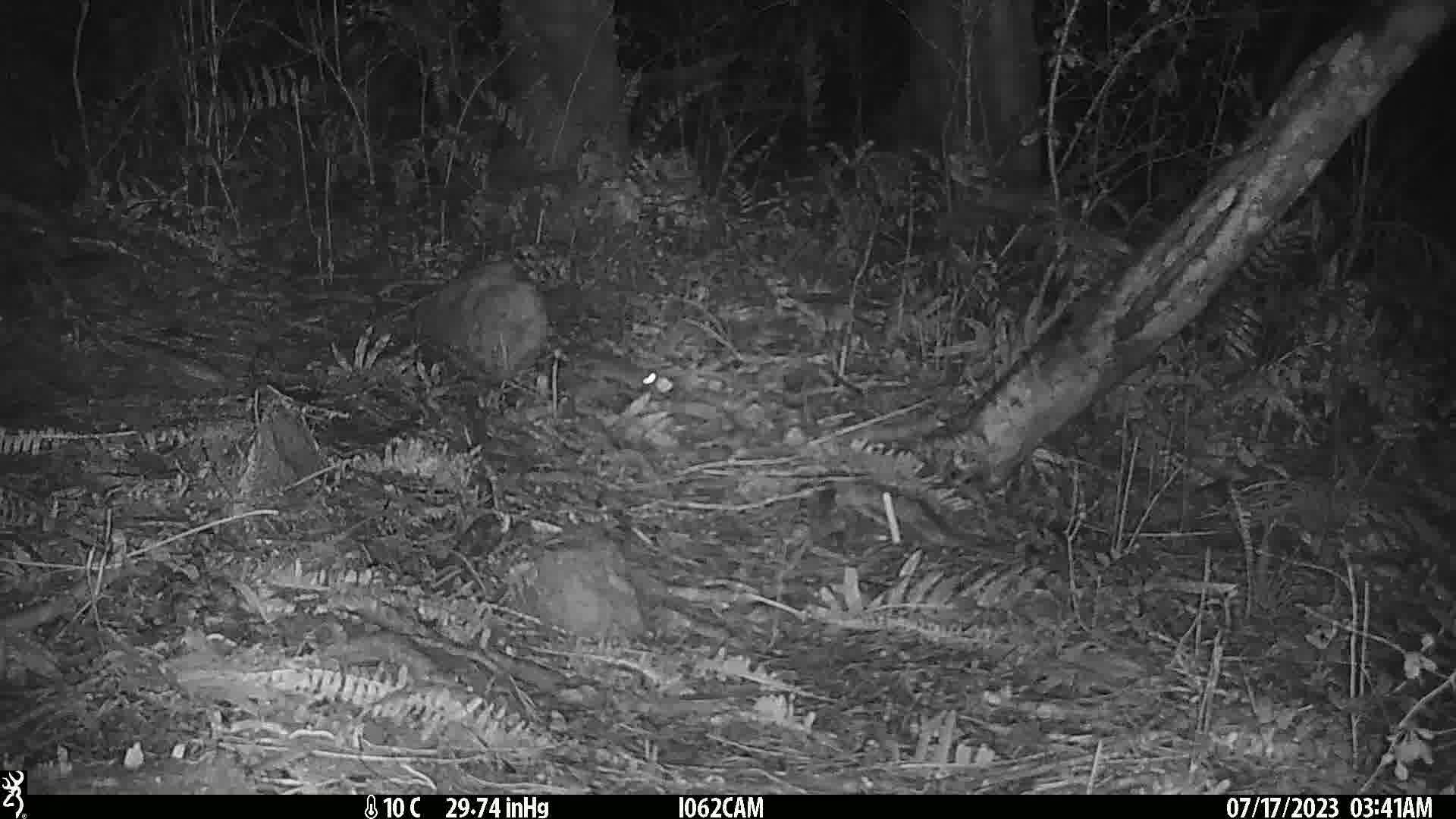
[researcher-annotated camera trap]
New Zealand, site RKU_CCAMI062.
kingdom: Animalia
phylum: Chordata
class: Mammalia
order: Rodentia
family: Muridae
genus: Rattus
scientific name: Rattus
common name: rat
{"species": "rat (Rattus)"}